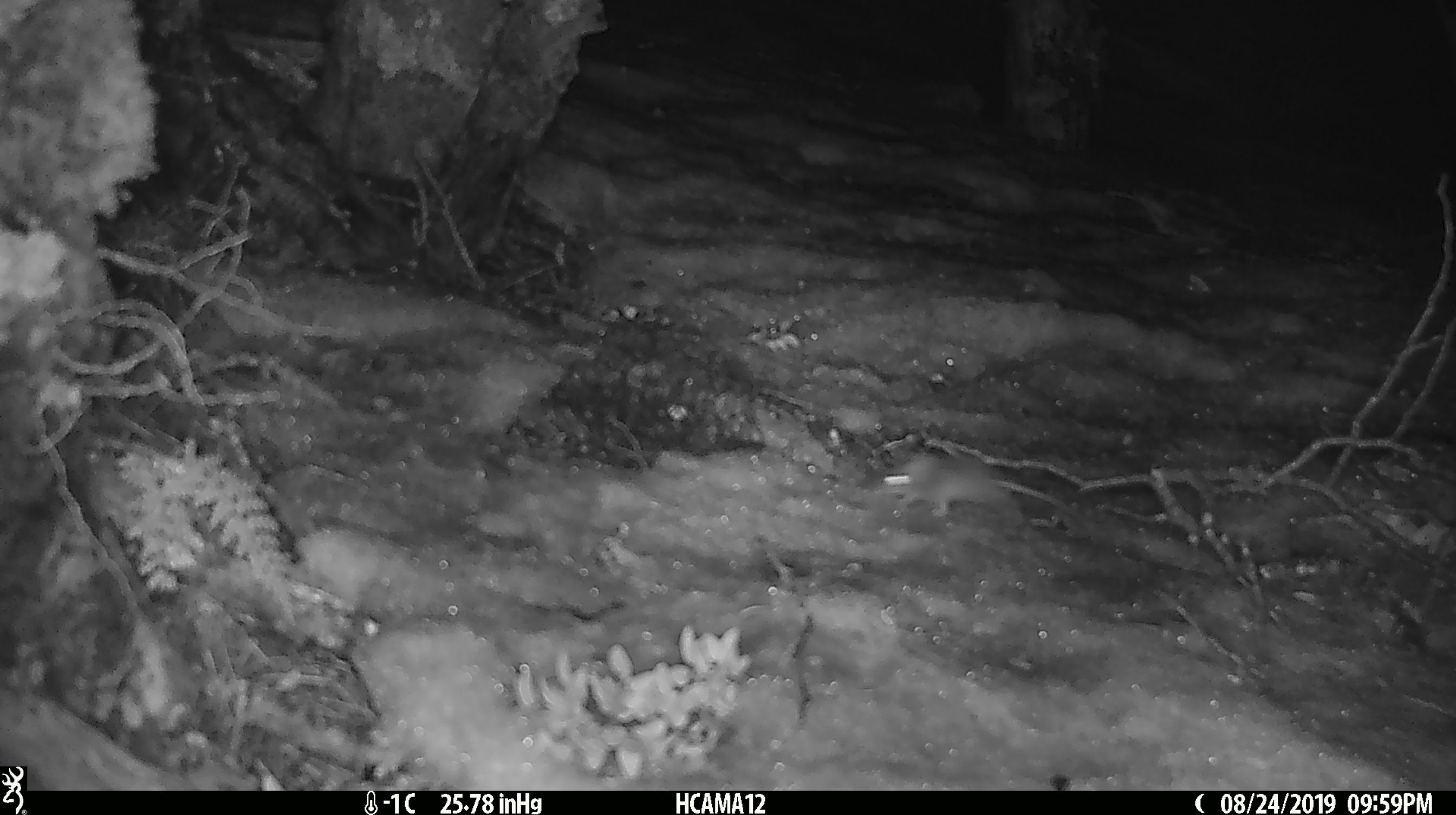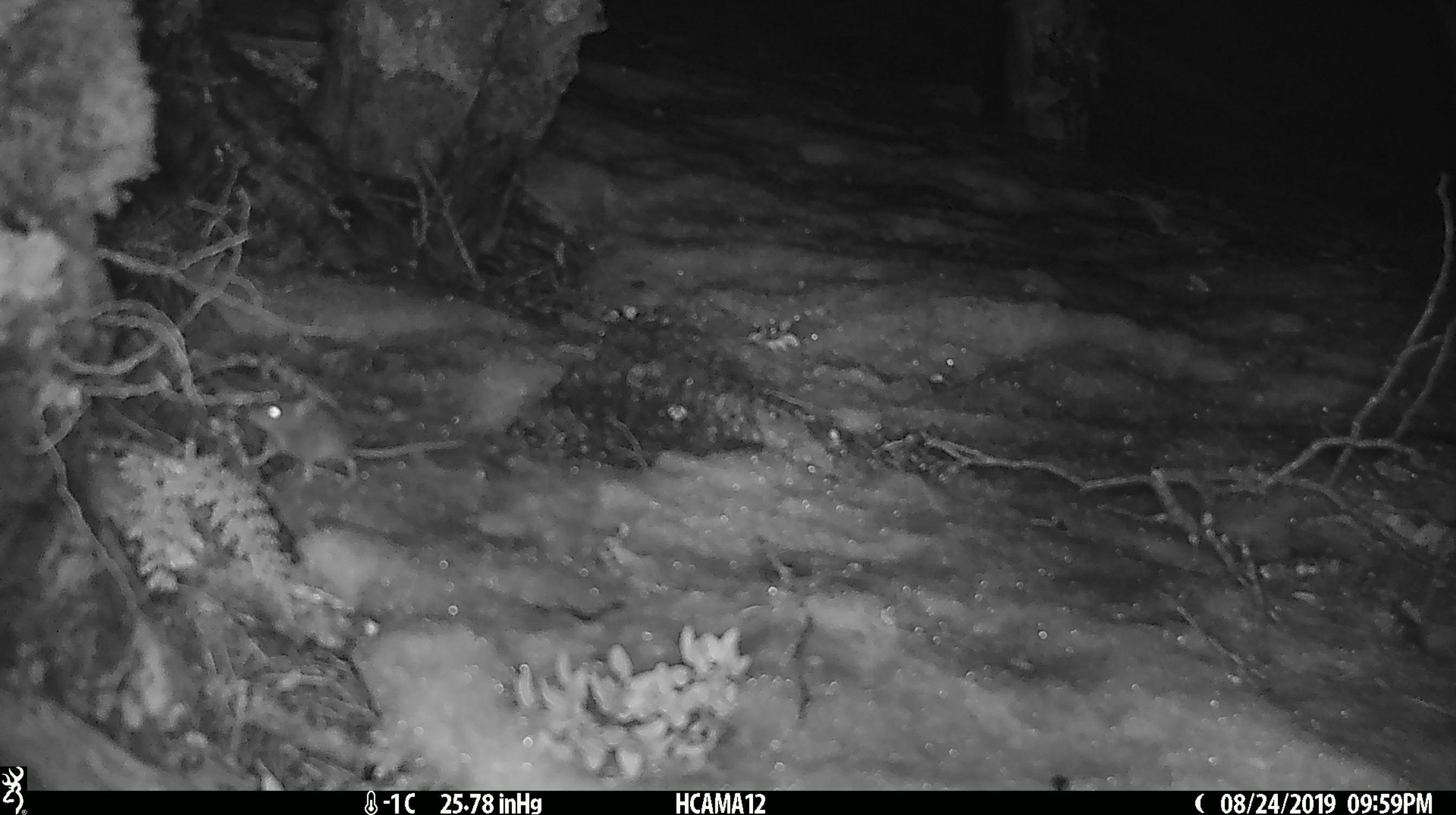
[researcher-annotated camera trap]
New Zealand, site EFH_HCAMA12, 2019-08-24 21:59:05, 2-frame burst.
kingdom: Animalia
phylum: Chordata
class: Mammalia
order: Rodentia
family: Muridae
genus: Mus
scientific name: Mus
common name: mouse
Mouse (Mus).